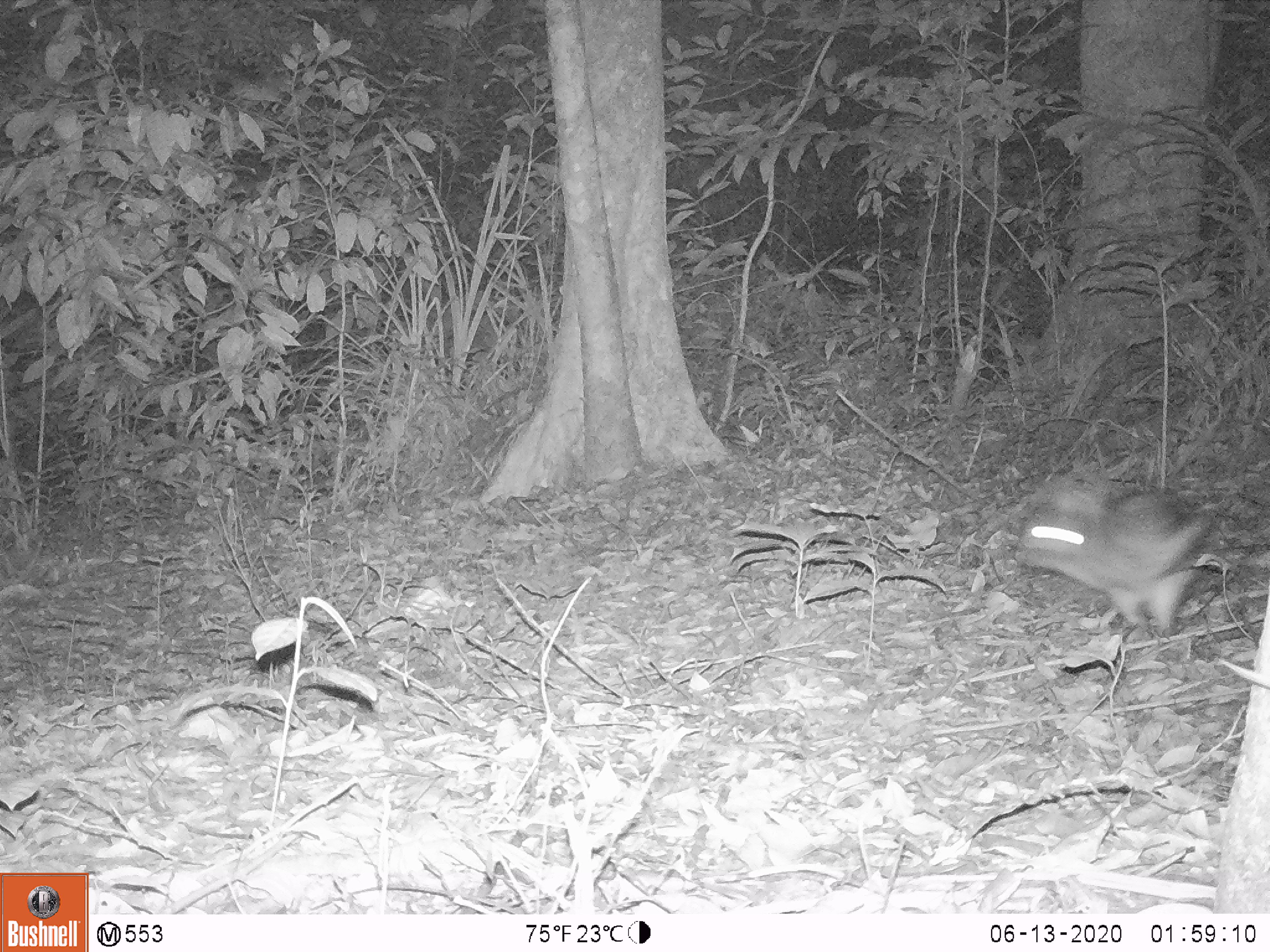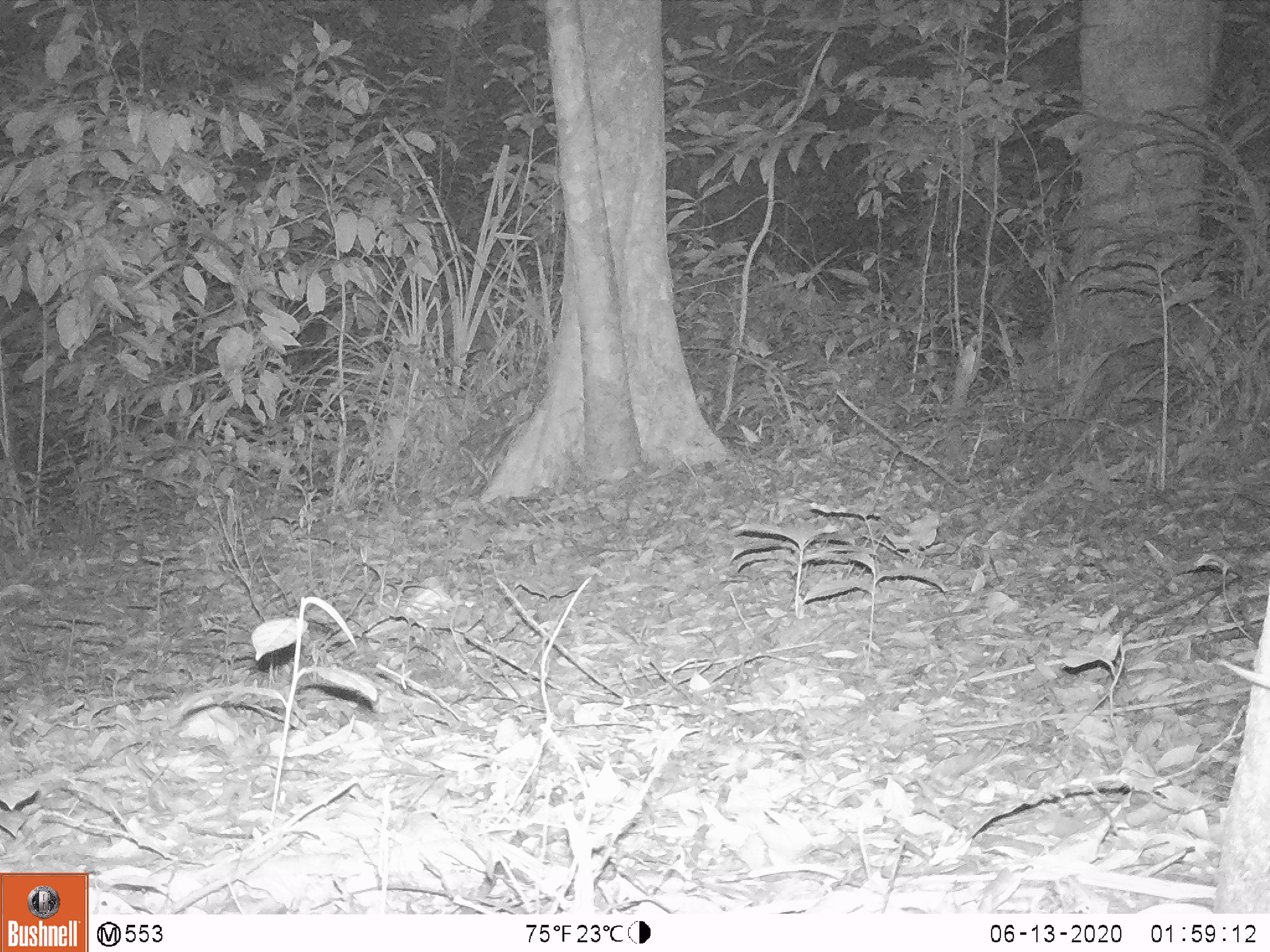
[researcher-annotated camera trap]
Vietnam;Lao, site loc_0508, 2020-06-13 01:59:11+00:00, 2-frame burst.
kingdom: Animalia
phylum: Chordata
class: Mammalia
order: Lagomorpha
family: Leporidae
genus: Nesolagus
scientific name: Nesolagus timminsi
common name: annamite striped rabbit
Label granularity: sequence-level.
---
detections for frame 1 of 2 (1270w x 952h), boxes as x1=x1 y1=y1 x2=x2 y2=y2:
annamite striped rabbit: x1=1011 y1=466 x2=1218 y2=637